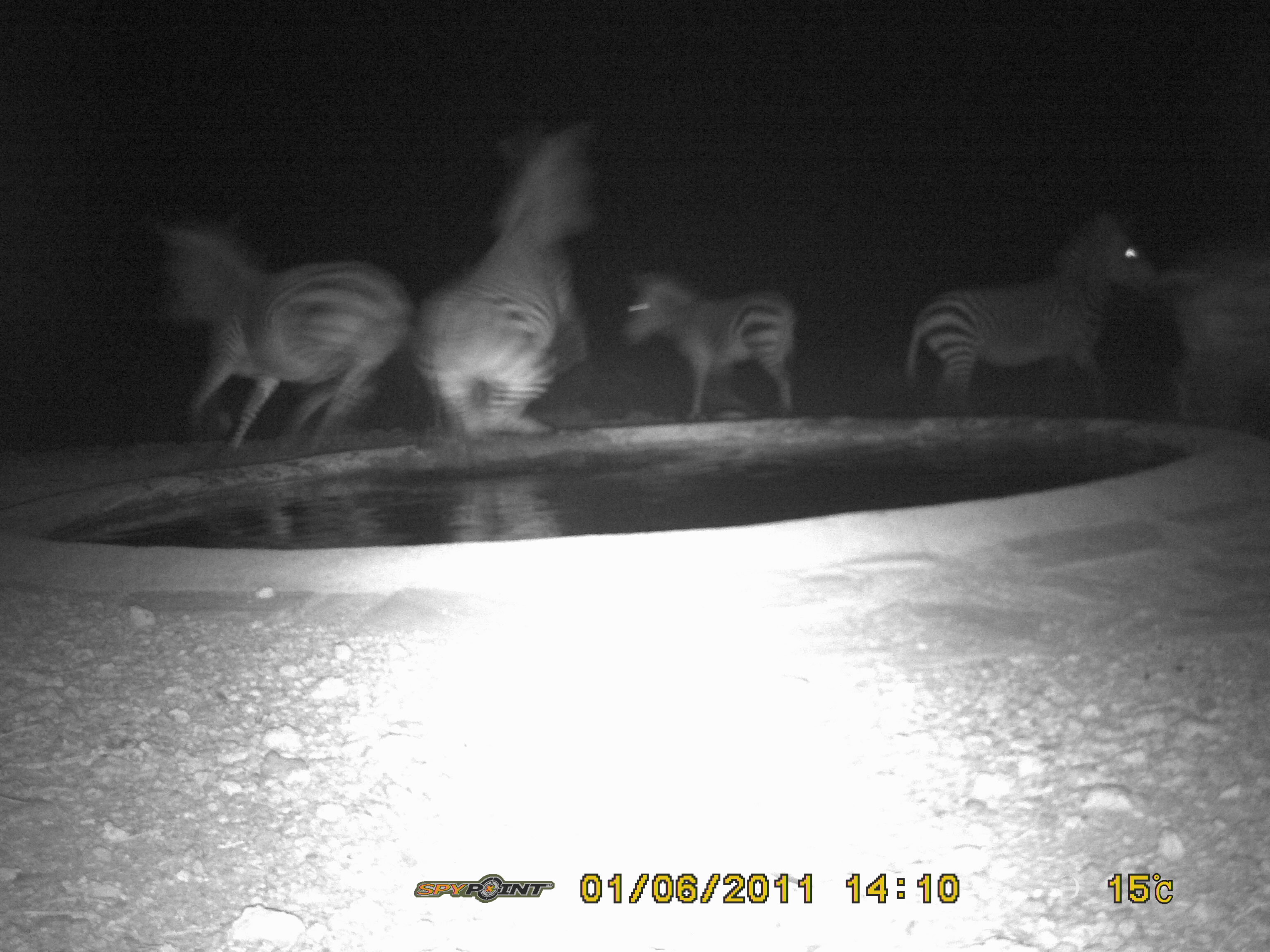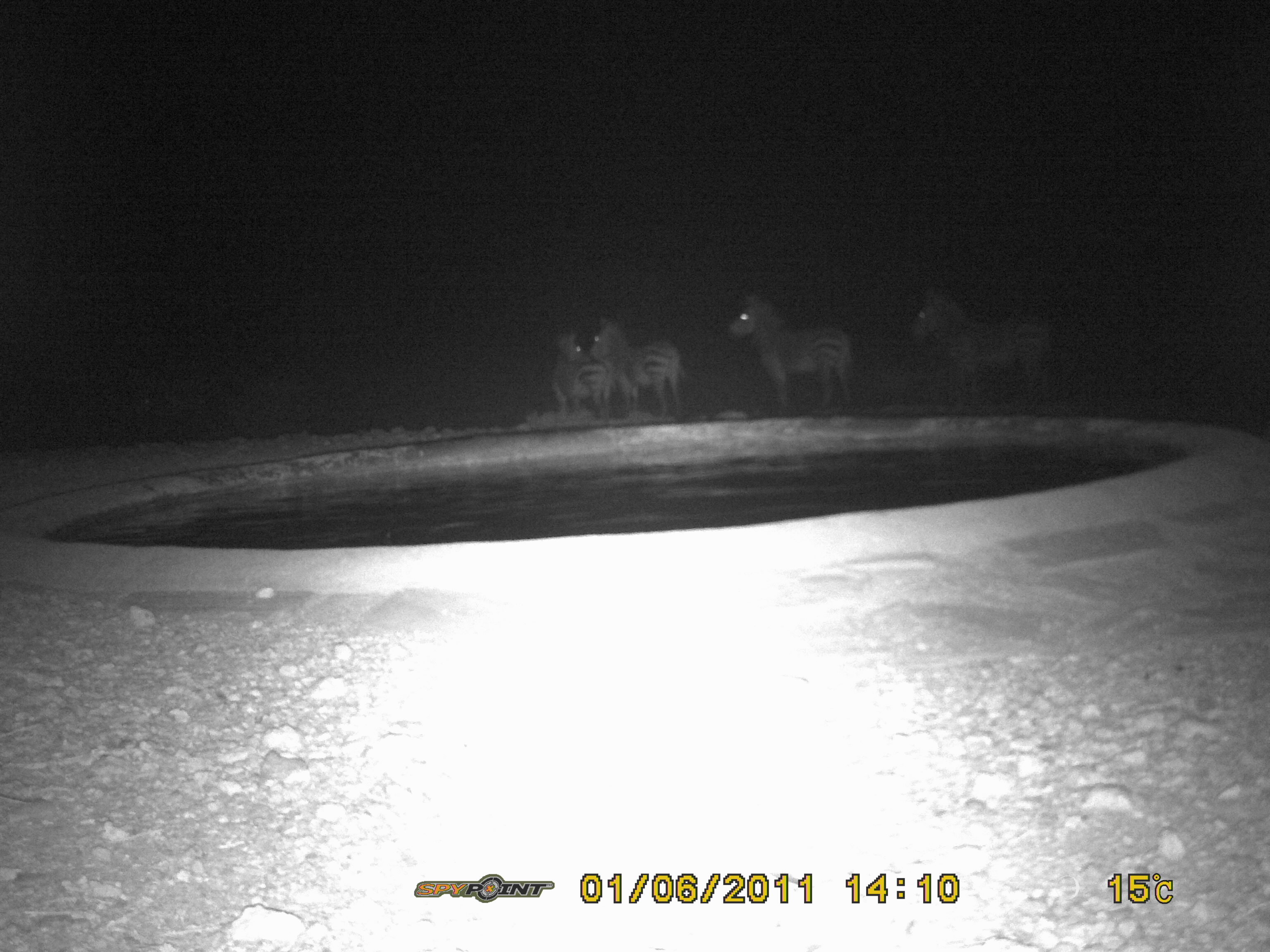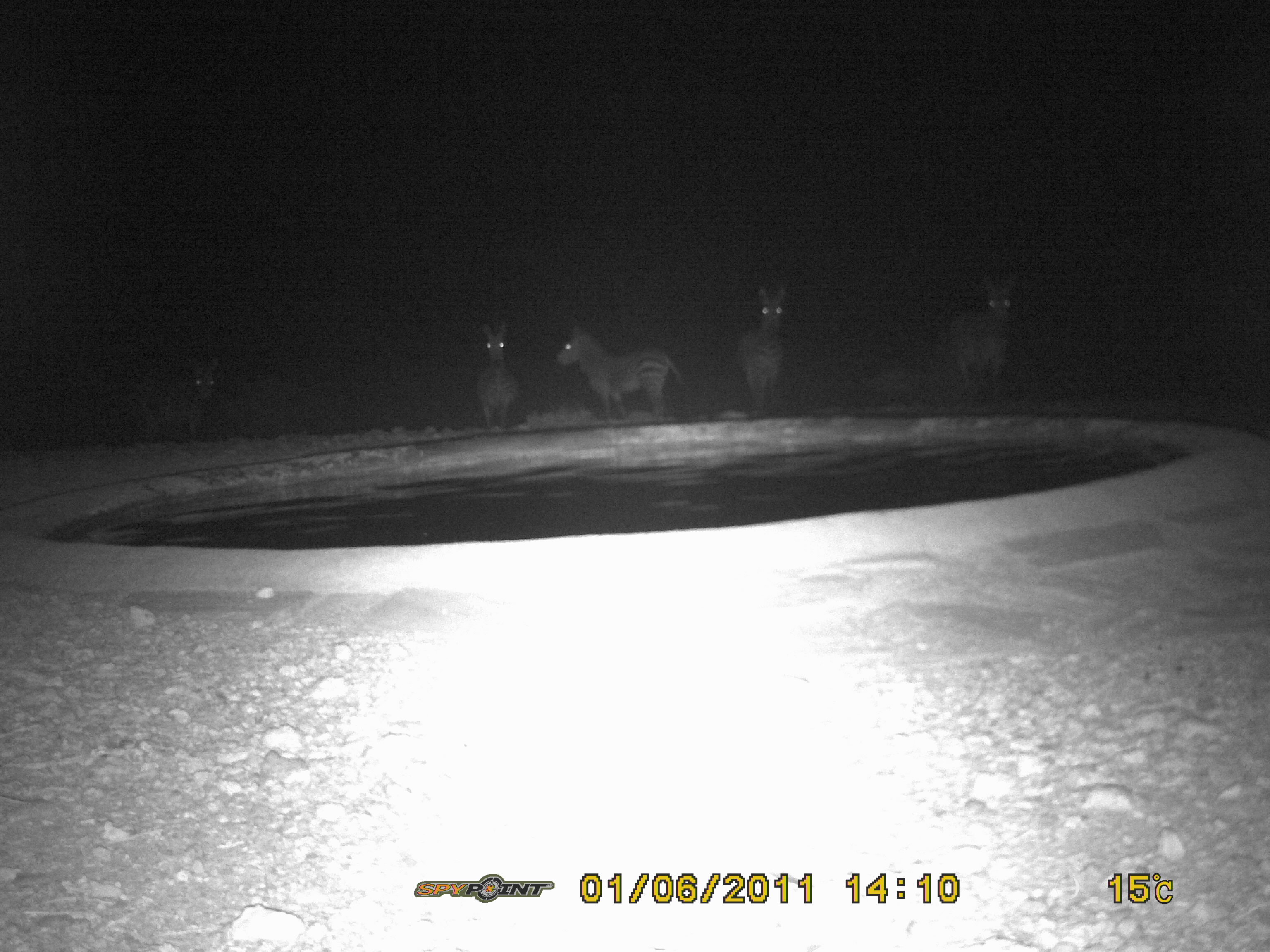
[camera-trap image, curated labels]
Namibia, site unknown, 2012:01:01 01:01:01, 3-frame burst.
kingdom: Animalia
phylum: Chordata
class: Mammalia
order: Perissodactyla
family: Equidae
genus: Equus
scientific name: Equus zebra hartmannae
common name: hartmann's mountain zebra